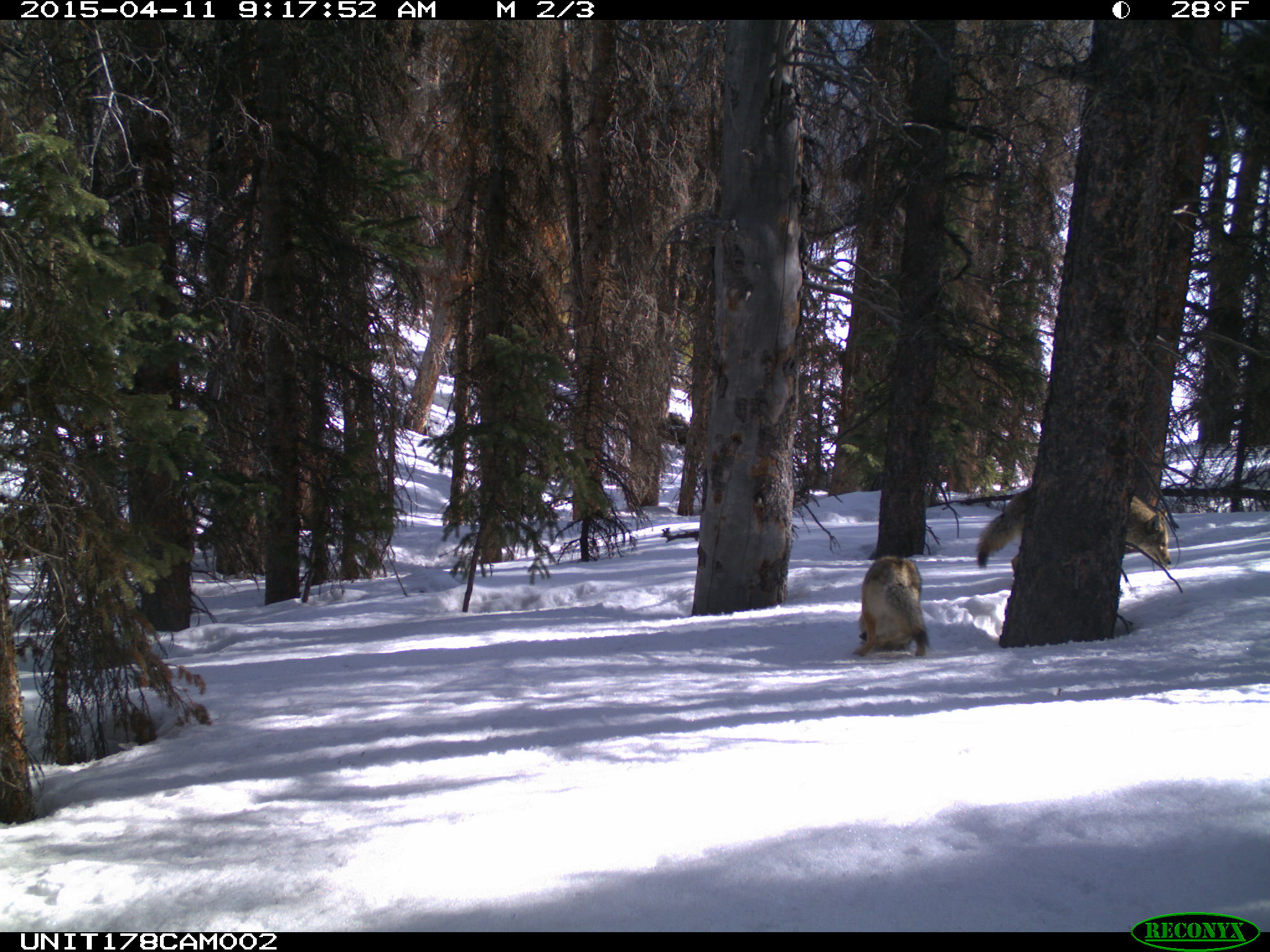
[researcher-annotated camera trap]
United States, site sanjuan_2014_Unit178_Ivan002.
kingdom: Animalia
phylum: Chordata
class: Mammalia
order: Carnivora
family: Canidae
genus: Canis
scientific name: Canis latrans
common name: coyote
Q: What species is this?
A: Canis latrans (coyote).